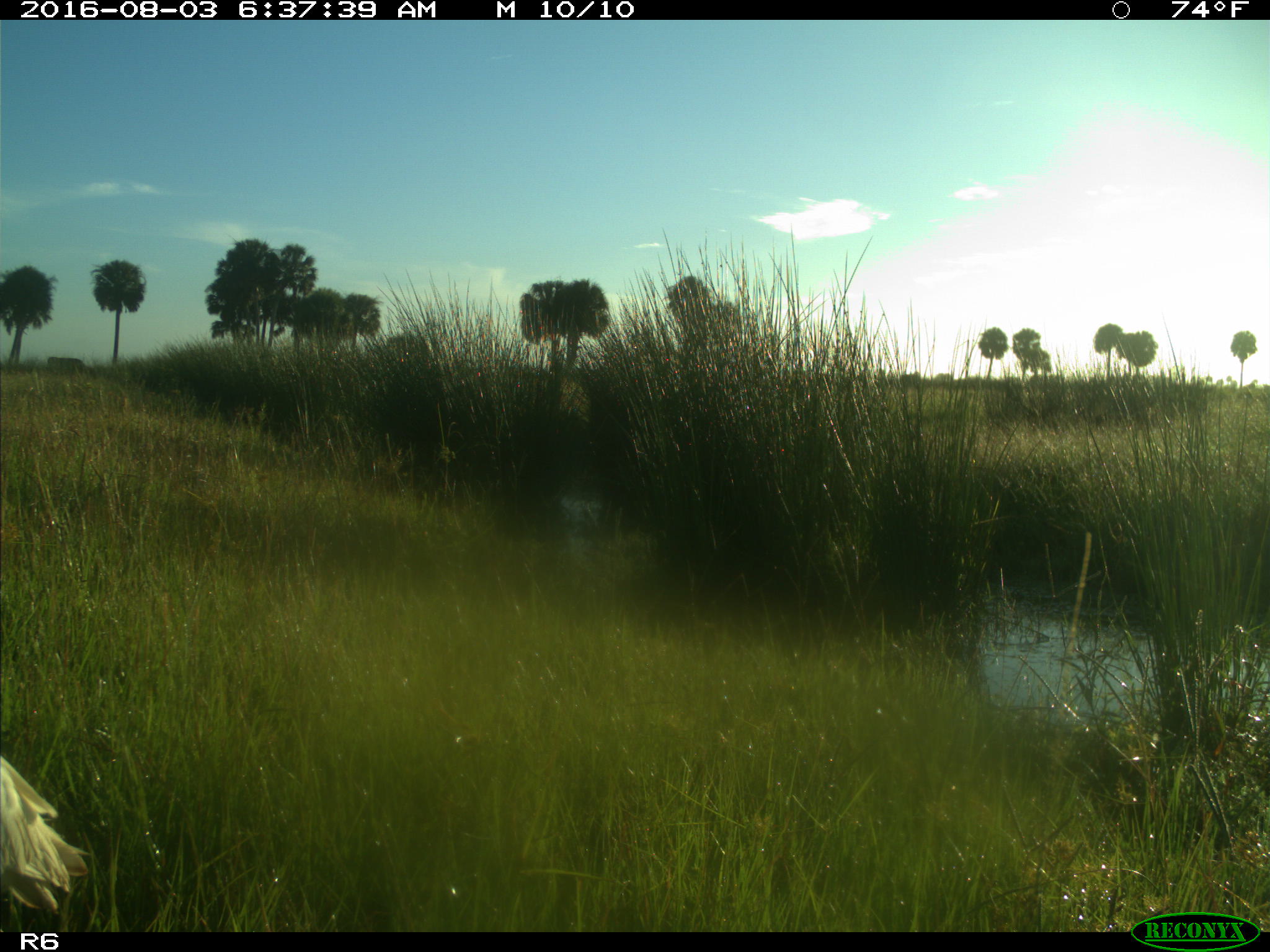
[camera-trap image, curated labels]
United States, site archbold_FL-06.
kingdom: Animalia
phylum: Chordata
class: Mammalia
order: Artiodactyla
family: Bovidae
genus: Bos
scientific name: Bos taurus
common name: domestic cow